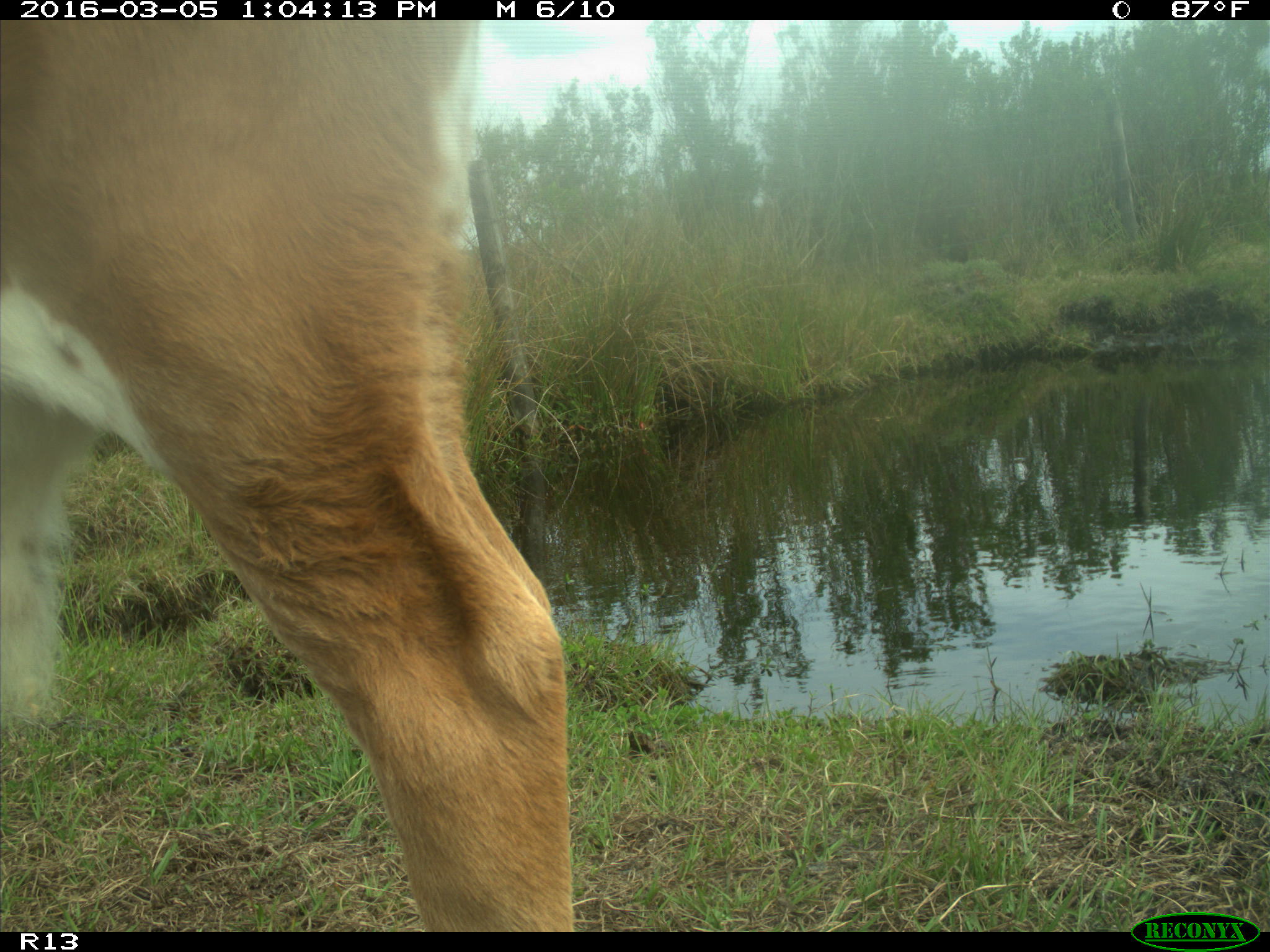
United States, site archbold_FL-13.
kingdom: Animalia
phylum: Chordata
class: Mammalia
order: Artiodactyla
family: Bovidae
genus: Bos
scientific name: Bos taurus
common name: domestic cow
Bos taurus (domestic cow).